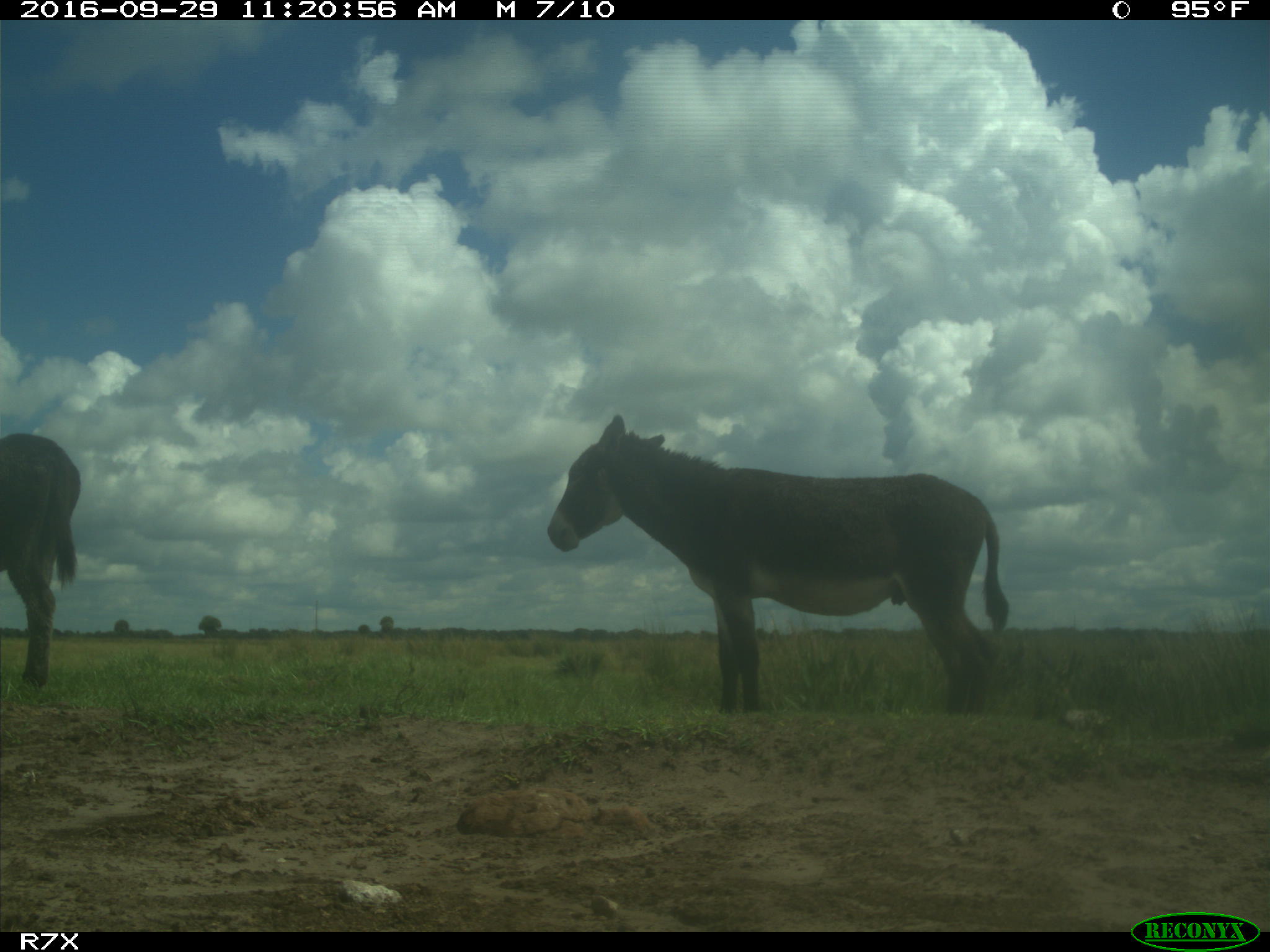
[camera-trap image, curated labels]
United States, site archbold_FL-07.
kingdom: Animalia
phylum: Chordata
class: Mammalia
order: Perissodactyla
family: Equidae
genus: Equus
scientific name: Equus africanus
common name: african wild ass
Equus africanus (african wild ass).